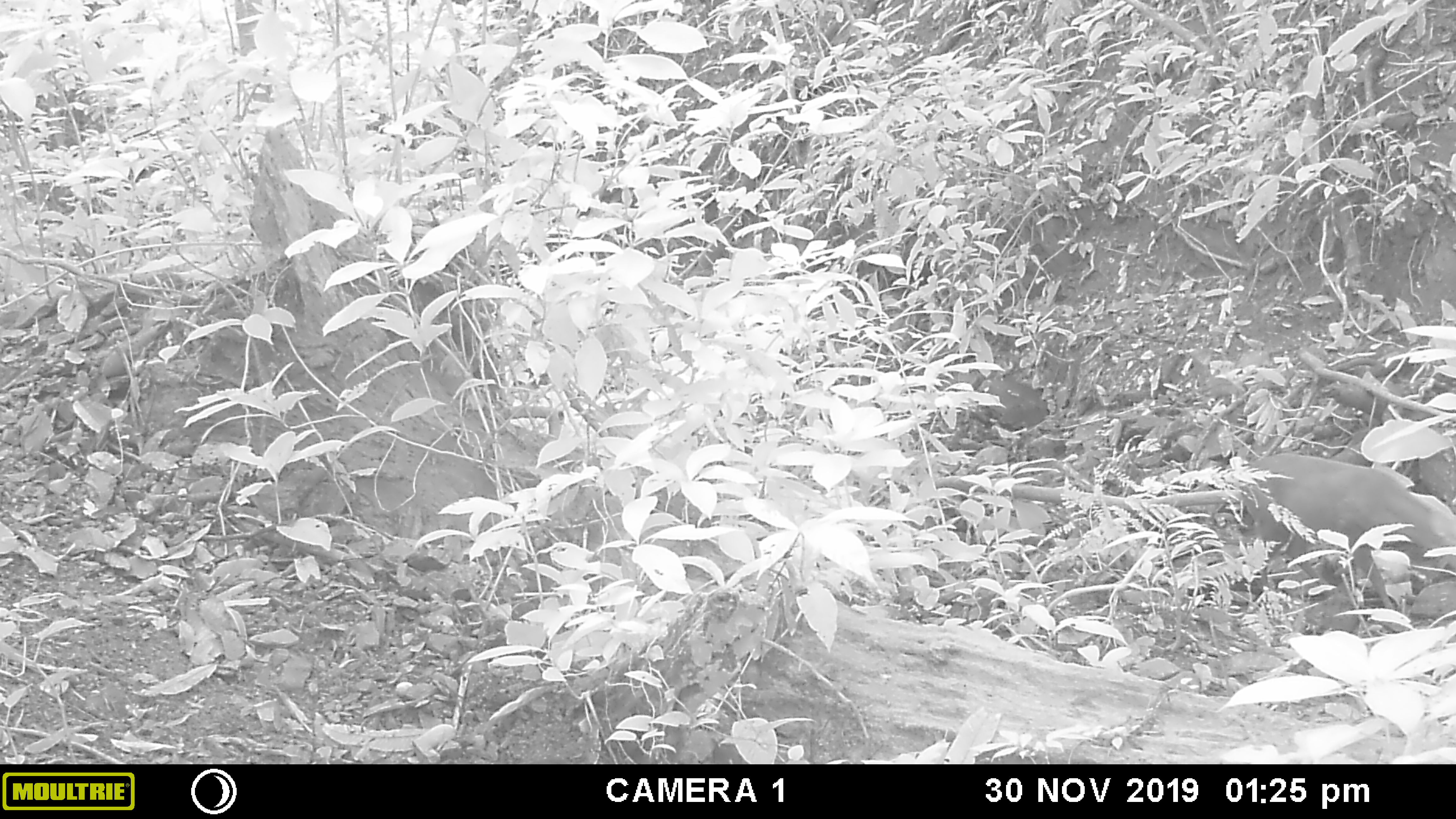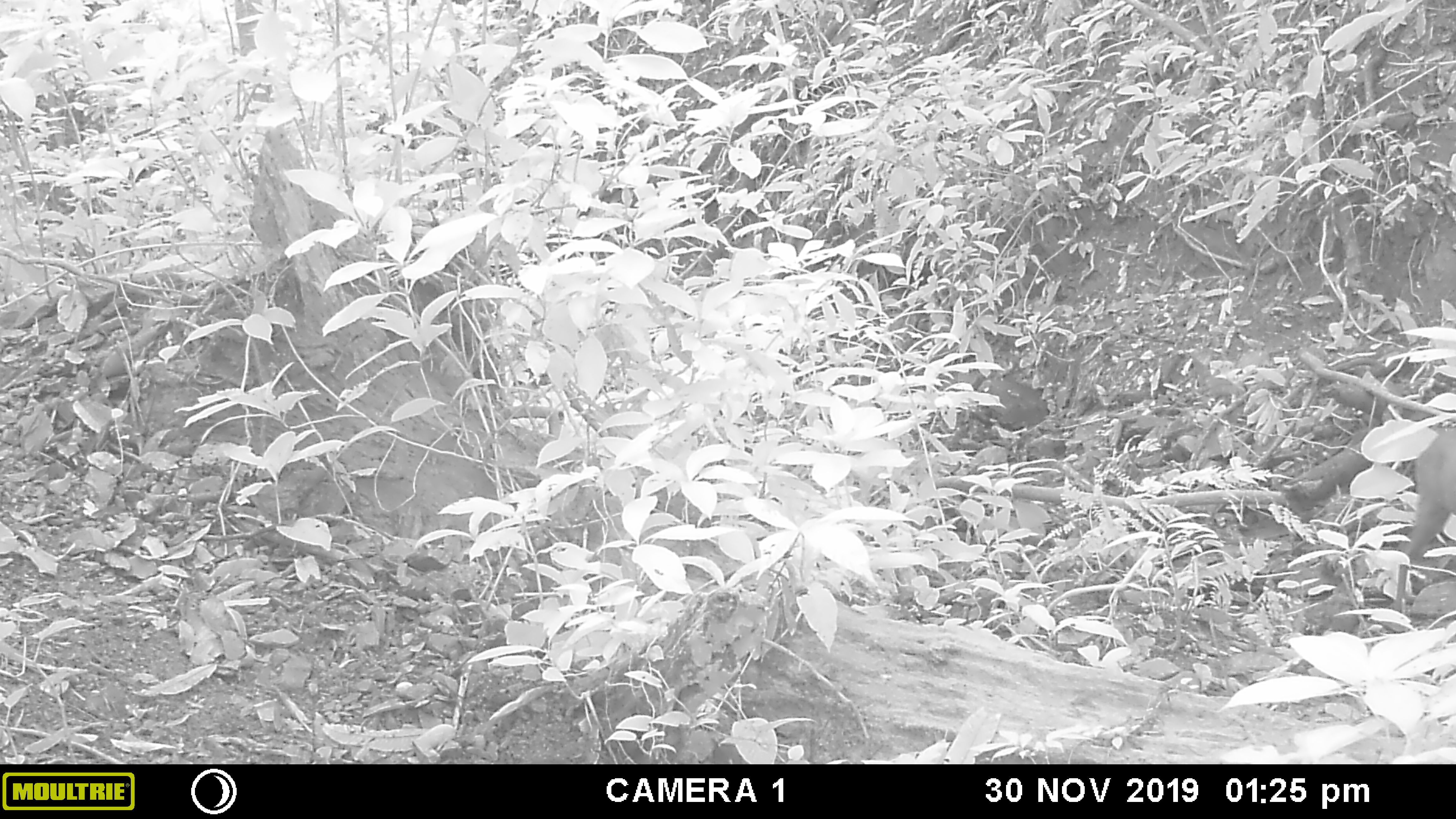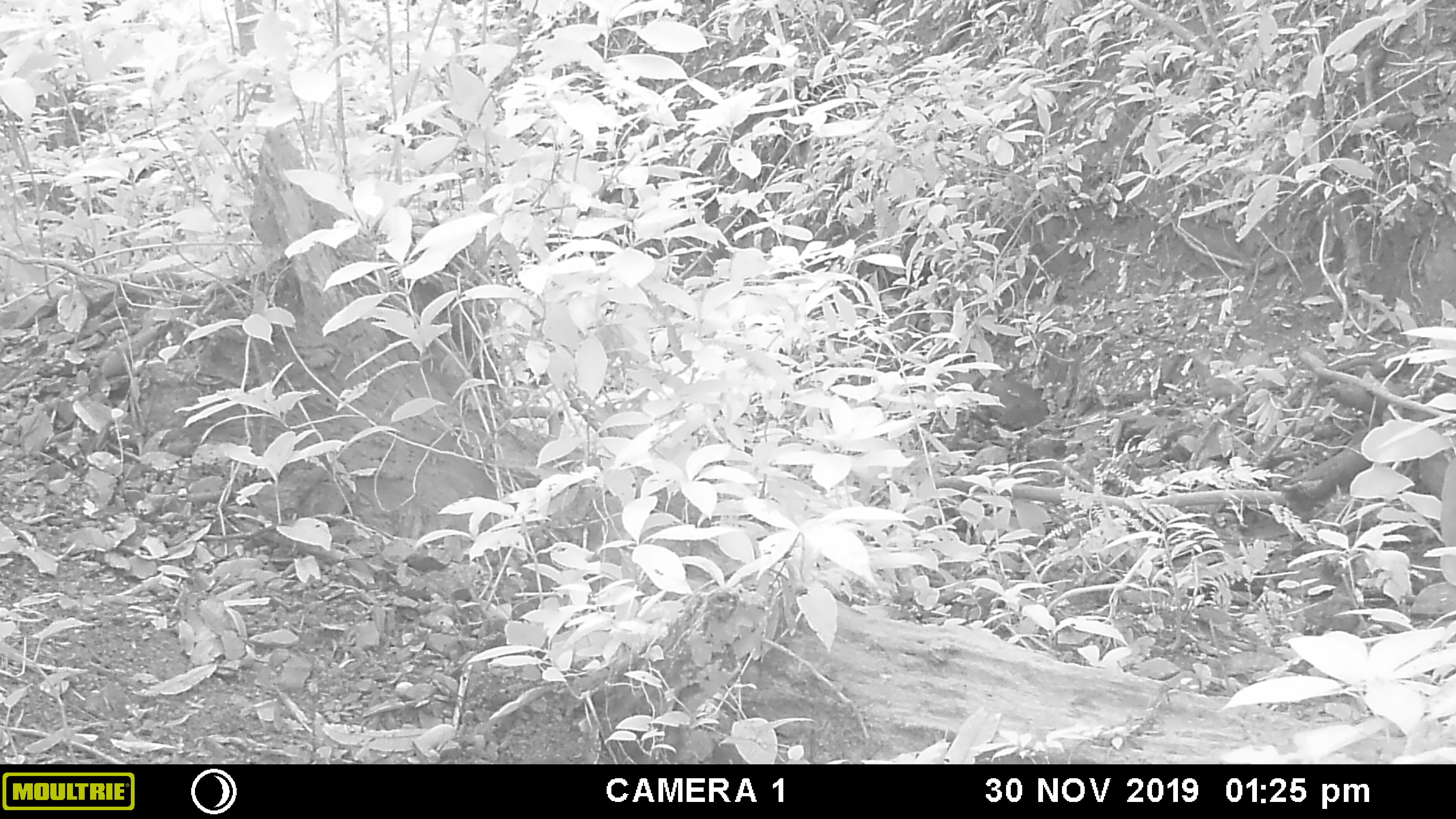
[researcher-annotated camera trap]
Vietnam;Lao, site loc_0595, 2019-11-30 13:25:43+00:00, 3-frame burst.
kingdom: Animalia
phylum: Chordata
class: Mammalia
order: Artiodactyla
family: Cervidae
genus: Muntiacus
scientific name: Muntiacus rooseveltorum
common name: roosevelt's muntjac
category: roosevelts muntjac group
Roosevelts muntjac group (roosevelt's muntjac) (Muntiacus rooseveltorum). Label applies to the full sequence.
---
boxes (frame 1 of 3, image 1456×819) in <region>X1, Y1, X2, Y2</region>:
roosevelts muntjac group: <region>1239, 452, 1455, 610</region>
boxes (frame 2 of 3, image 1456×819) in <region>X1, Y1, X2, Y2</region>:
roosevelts muntjac group: <region>1393, 425, 1455, 611</region>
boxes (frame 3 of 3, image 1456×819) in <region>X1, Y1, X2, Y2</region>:
roosevelts muntjac group: <region>1439, 458, 1455, 545</region>